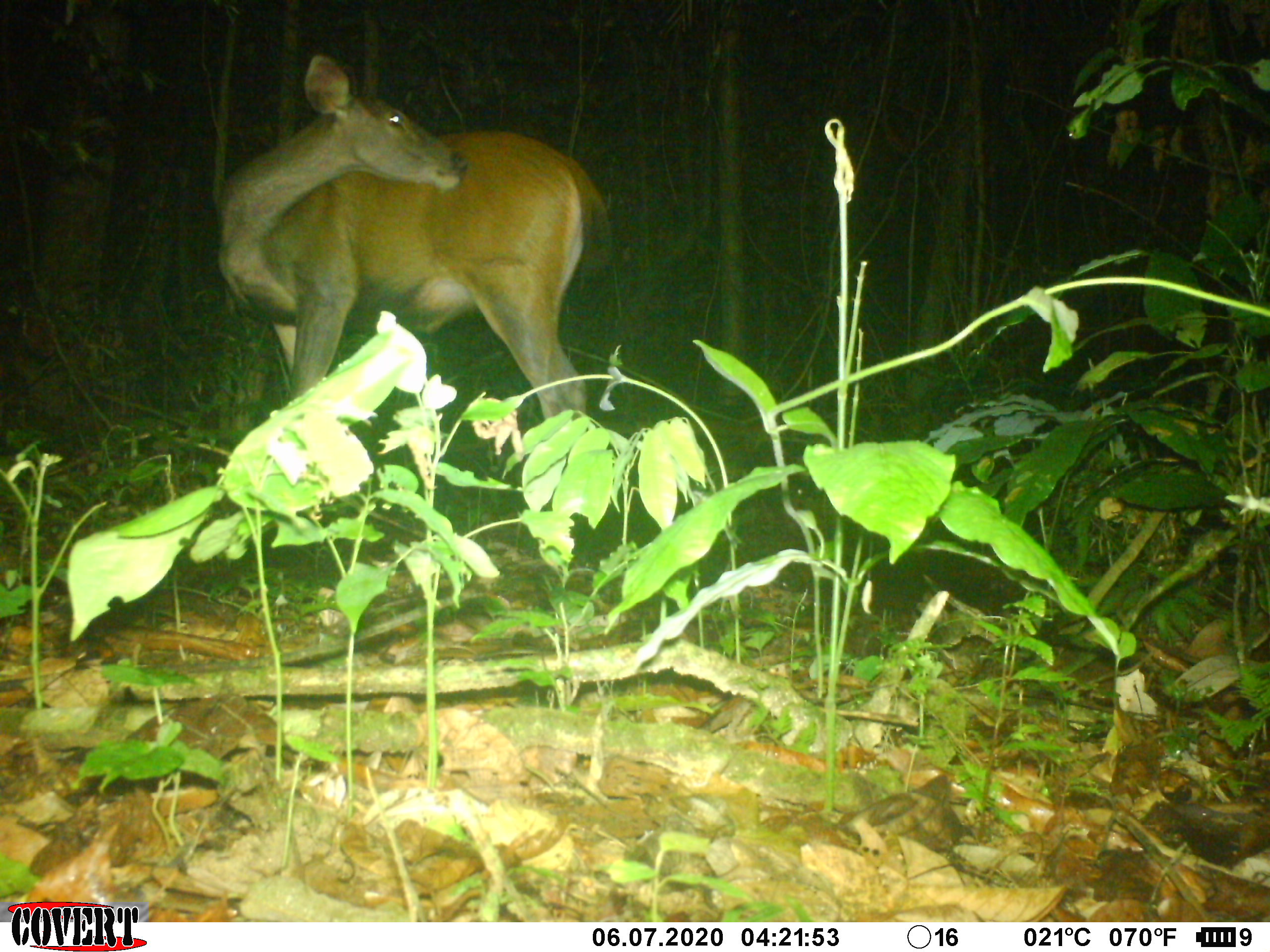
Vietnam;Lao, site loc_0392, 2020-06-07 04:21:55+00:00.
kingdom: Animalia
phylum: Chordata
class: Mammalia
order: Artiodactyla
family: Cervidae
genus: Rusa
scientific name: Rusa unicolor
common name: sambar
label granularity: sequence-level